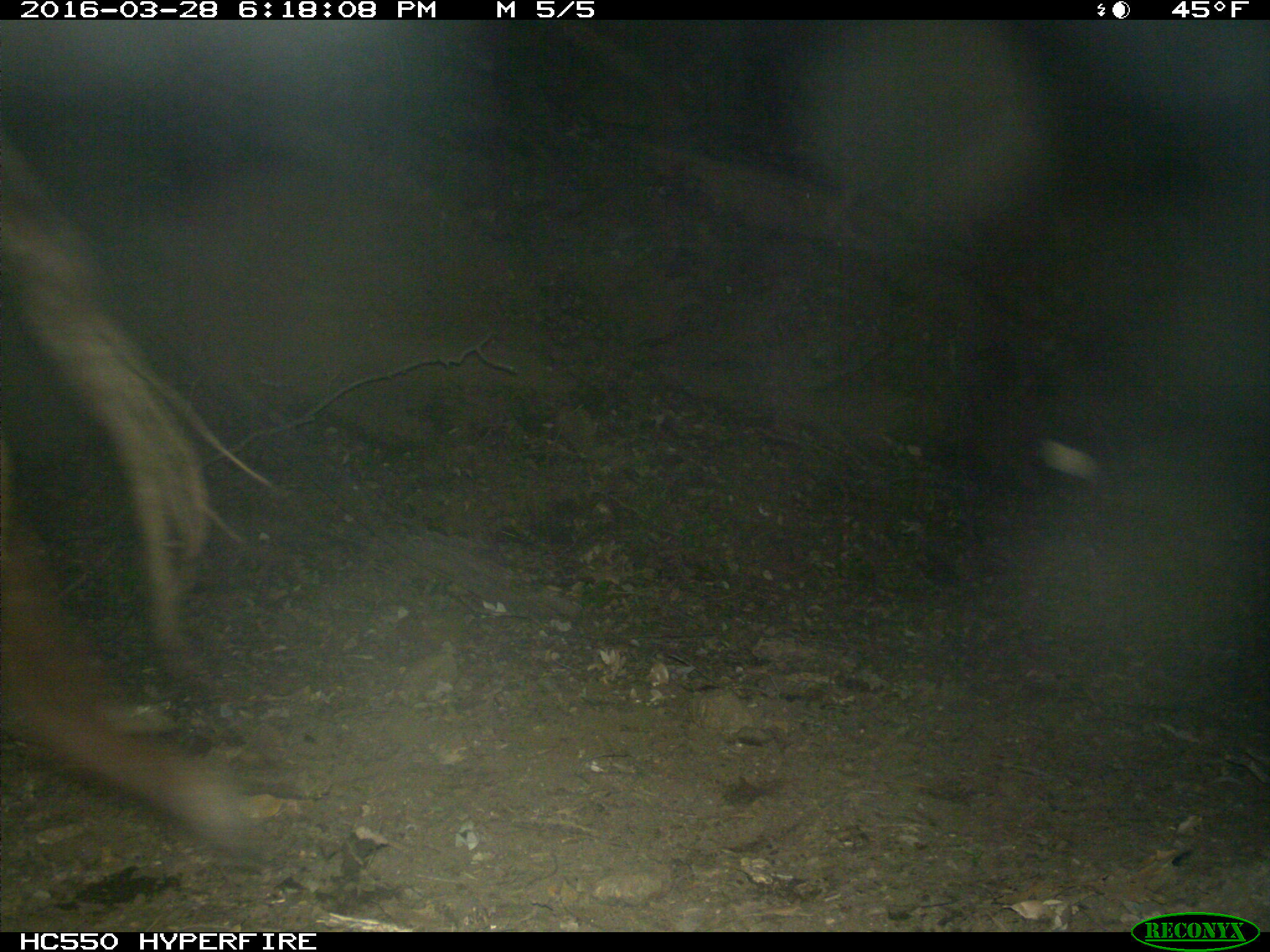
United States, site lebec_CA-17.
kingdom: Animalia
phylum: Chordata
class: Mammalia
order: Artiodactyla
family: Bovidae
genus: Bos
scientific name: Bos taurus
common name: domestic cow